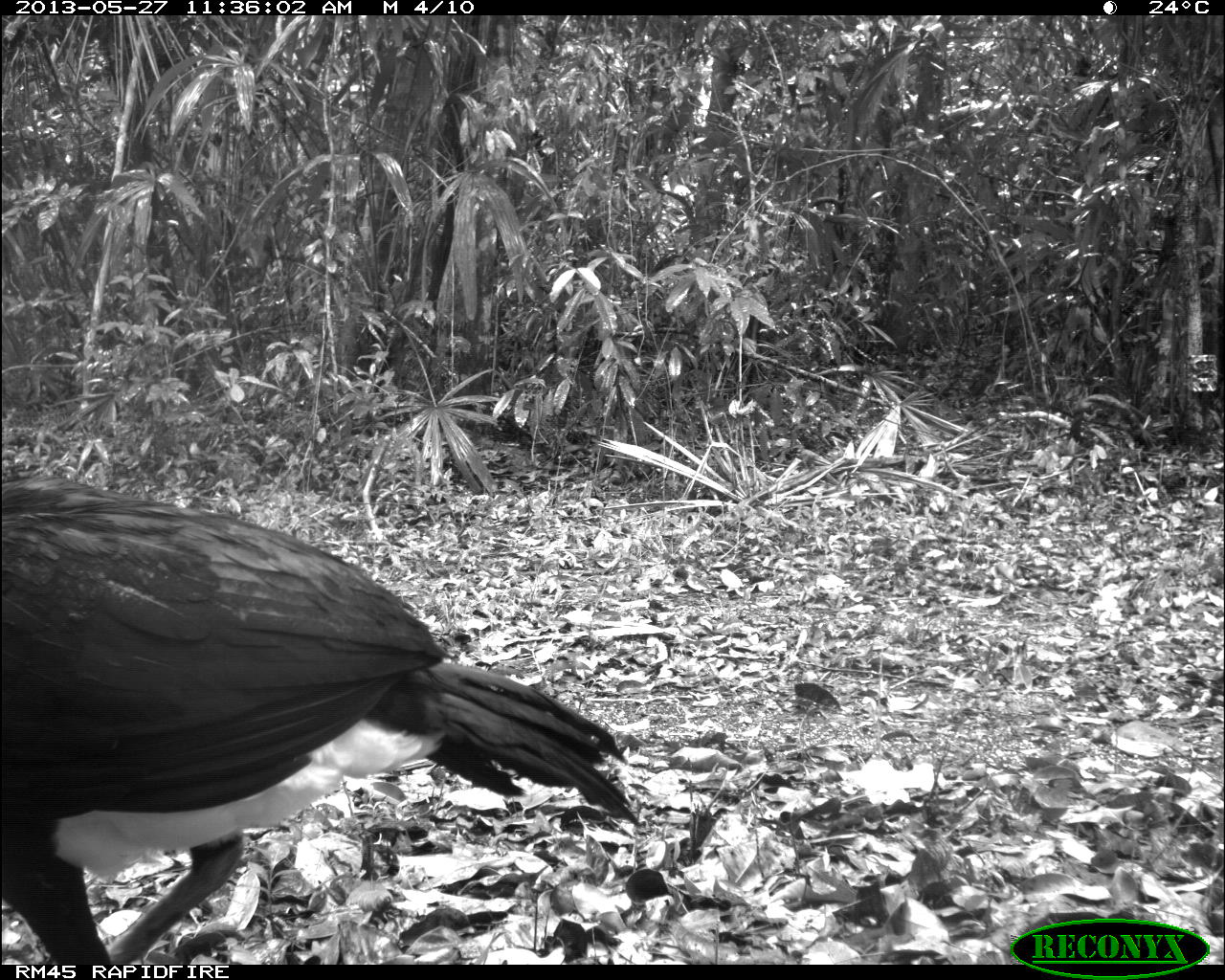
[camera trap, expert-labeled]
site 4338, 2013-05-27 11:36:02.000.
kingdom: Animalia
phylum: Chordata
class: Aves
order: Galliformes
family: Cracidae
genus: Crax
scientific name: Crax rubra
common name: great curassow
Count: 1.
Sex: male.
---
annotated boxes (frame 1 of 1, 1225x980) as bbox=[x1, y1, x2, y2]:
crax rubra: bbox=[0, 468, 642, 961]